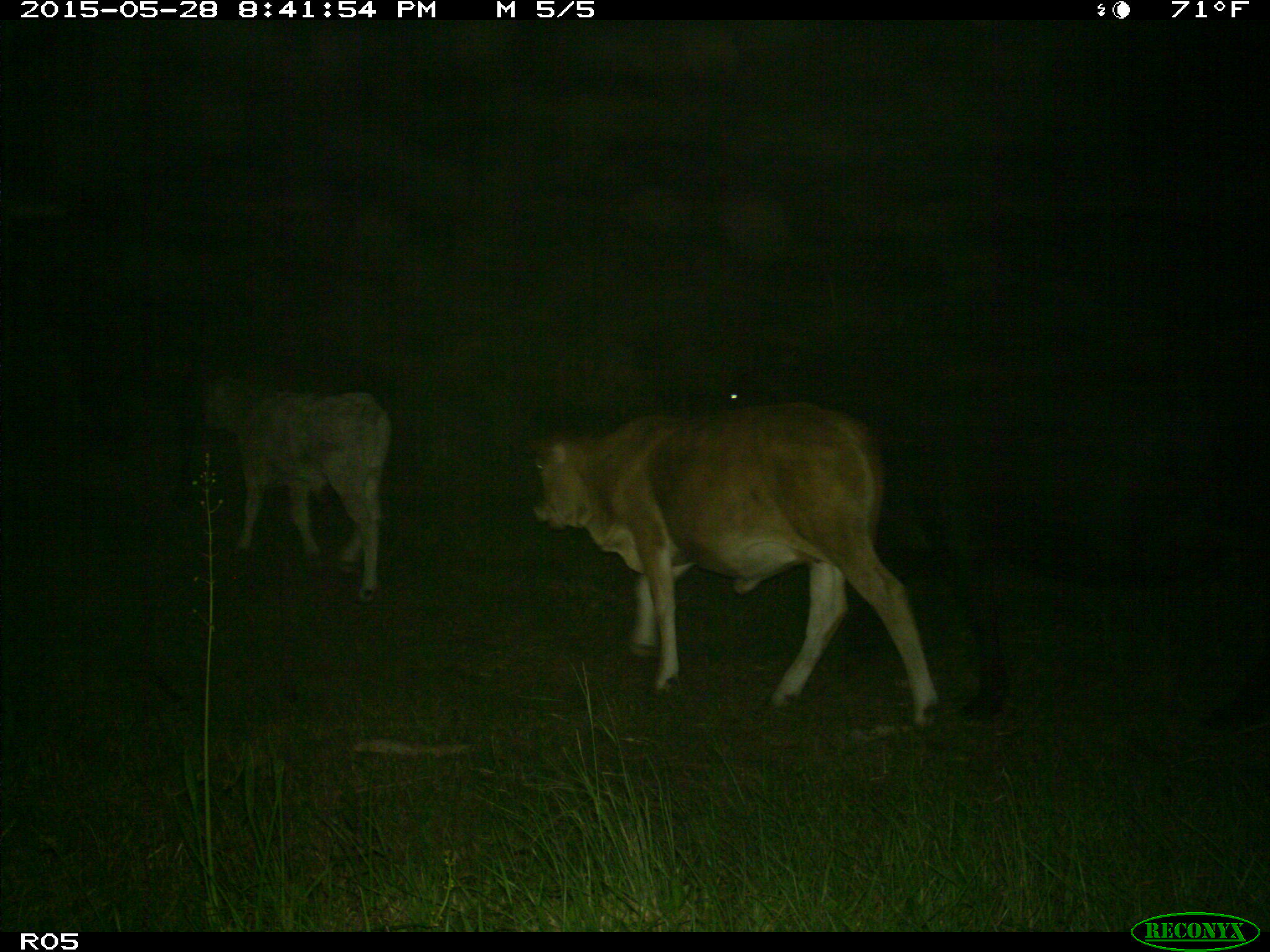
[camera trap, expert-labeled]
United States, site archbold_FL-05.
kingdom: Animalia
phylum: Chordata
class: Mammalia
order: Artiodactyla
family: Bovidae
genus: Bos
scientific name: Bos taurus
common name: domestic cow